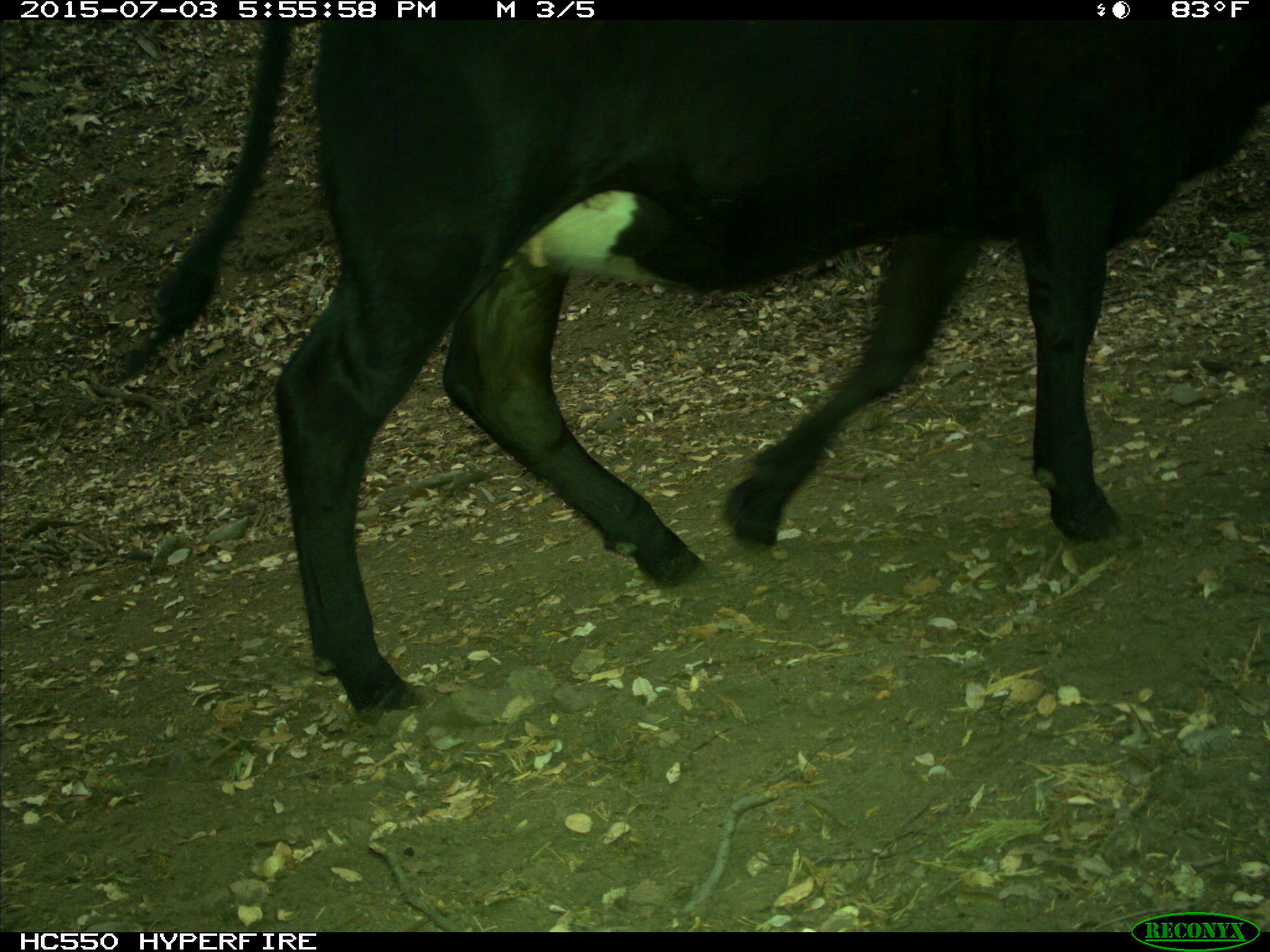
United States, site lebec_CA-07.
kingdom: Animalia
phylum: Chordata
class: Mammalia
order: Artiodactyla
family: Bovidae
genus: Bos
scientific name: Bos taurus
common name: domestic cow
Bos taurus (domestic cow).